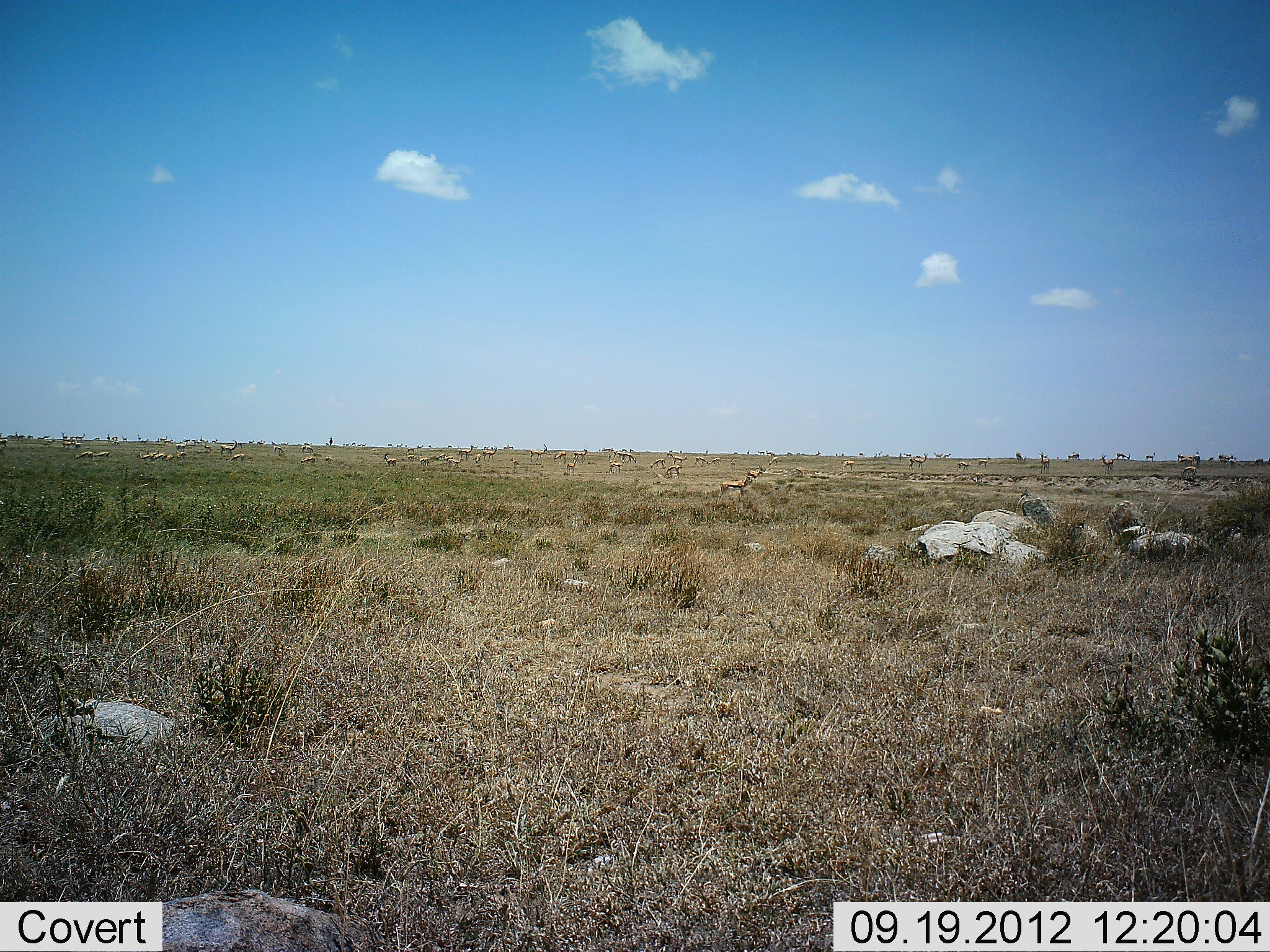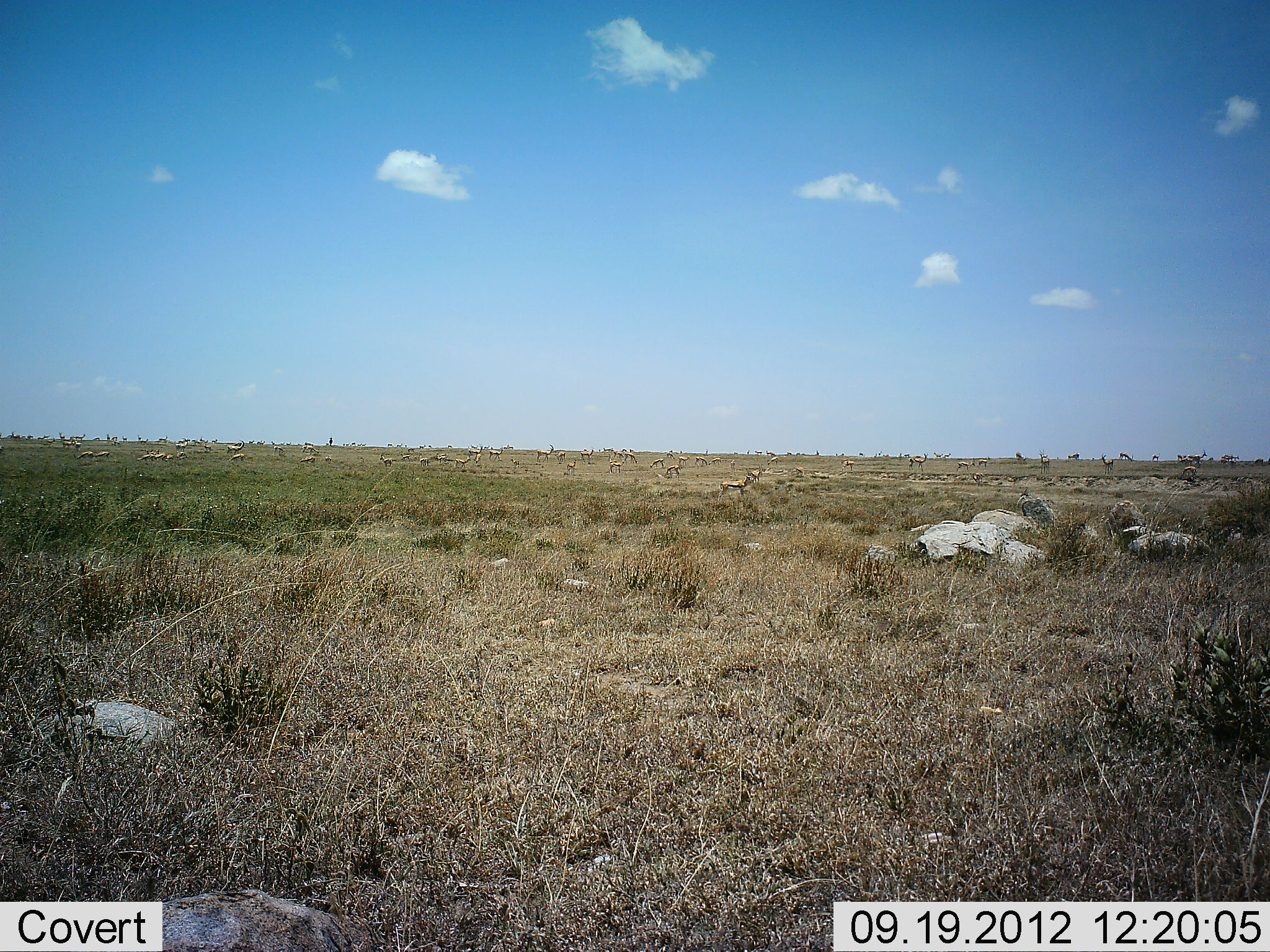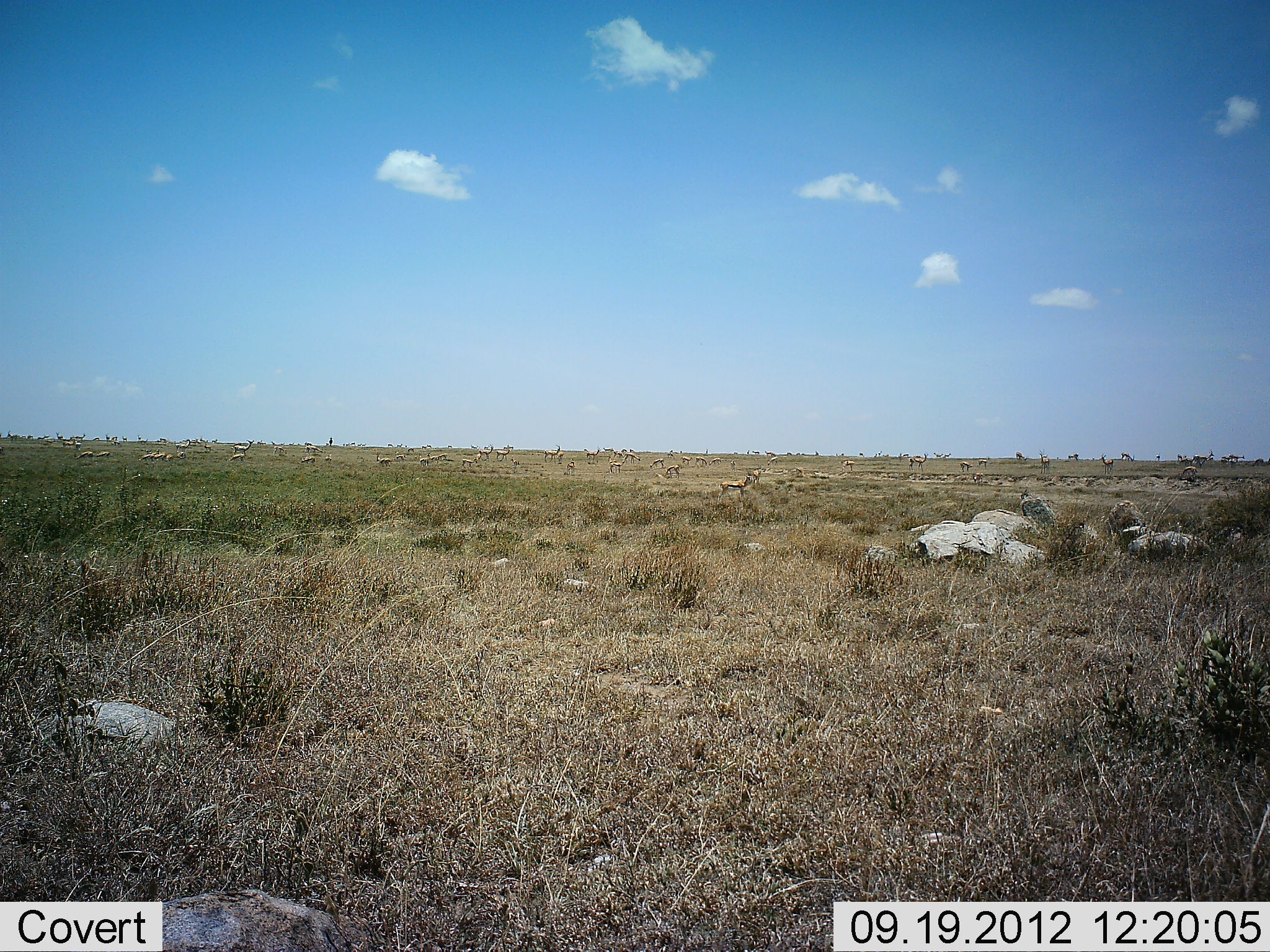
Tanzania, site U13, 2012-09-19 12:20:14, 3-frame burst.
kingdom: Animalia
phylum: Chordata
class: Mammalia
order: Artiodactyla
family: Bovidae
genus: Eudorcas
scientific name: Eudorcas thomsonii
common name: thomson's gazelle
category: gazellethomsons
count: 11-50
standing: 88%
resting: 0%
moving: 38%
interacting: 0%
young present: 0%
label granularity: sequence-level